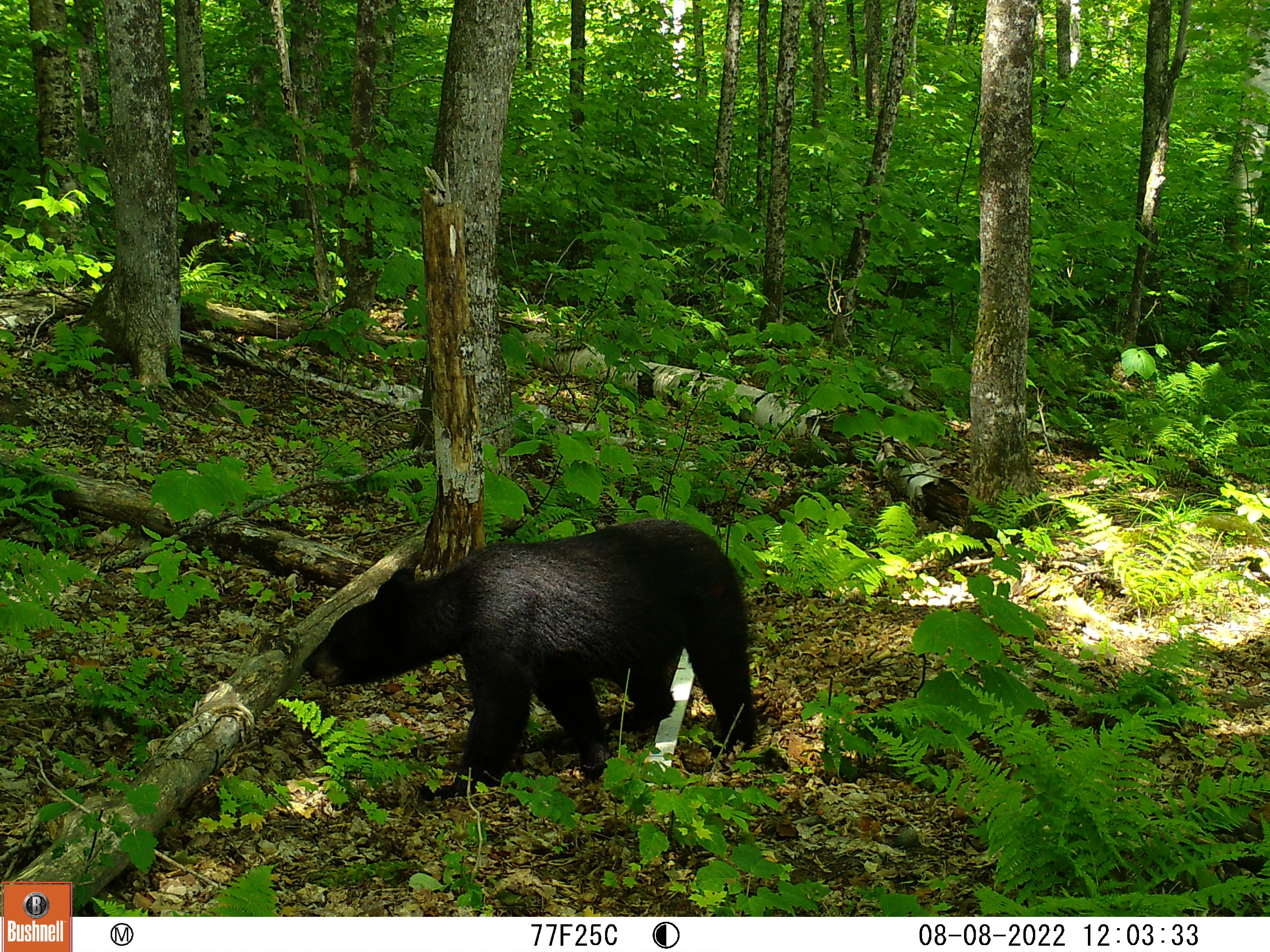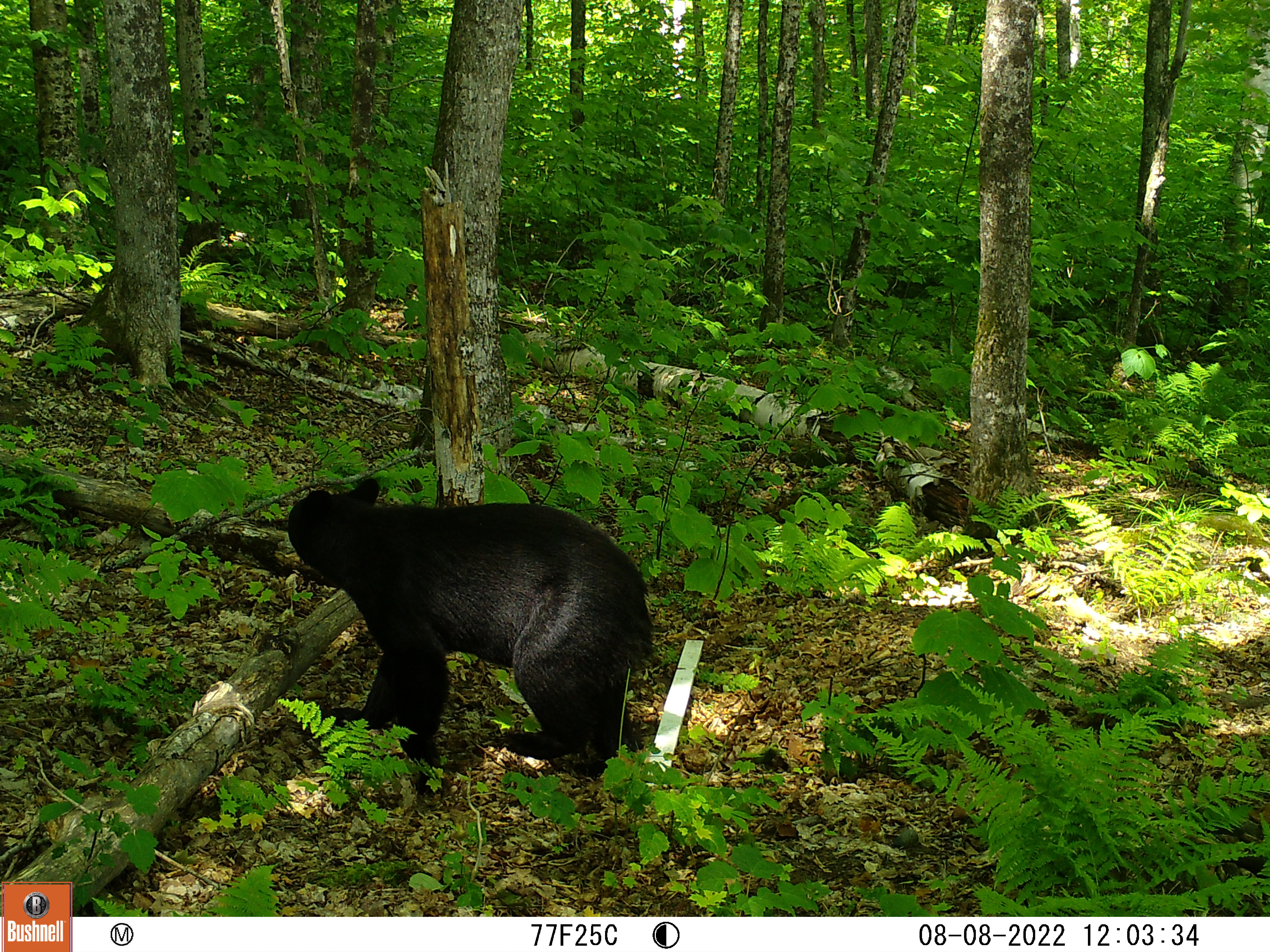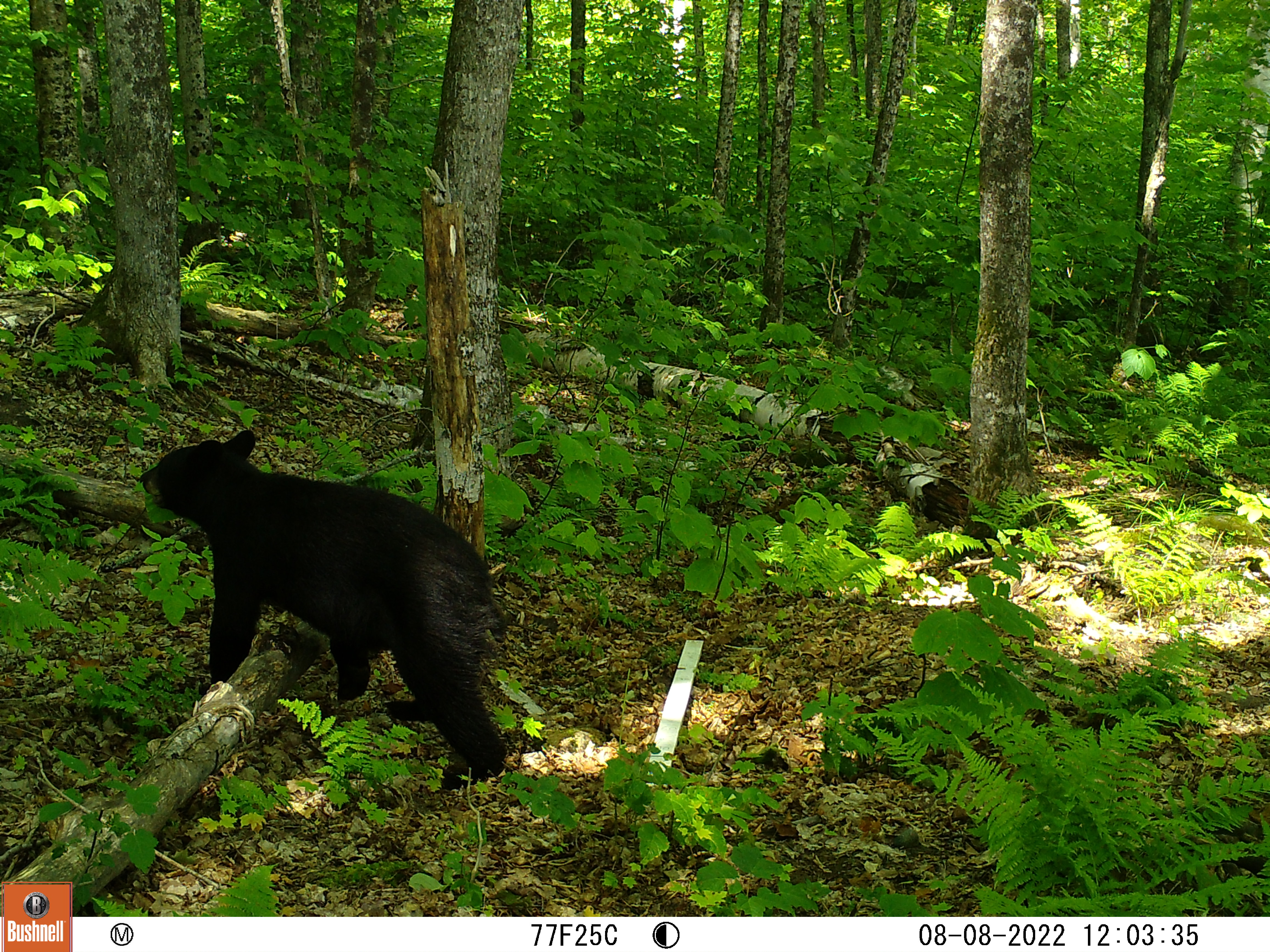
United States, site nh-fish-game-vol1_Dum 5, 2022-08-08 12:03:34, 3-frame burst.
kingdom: Animalia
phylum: Chordata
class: Mammalia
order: Carnivora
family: Ursidae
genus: Ursus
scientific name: Ursus americanus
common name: black bear